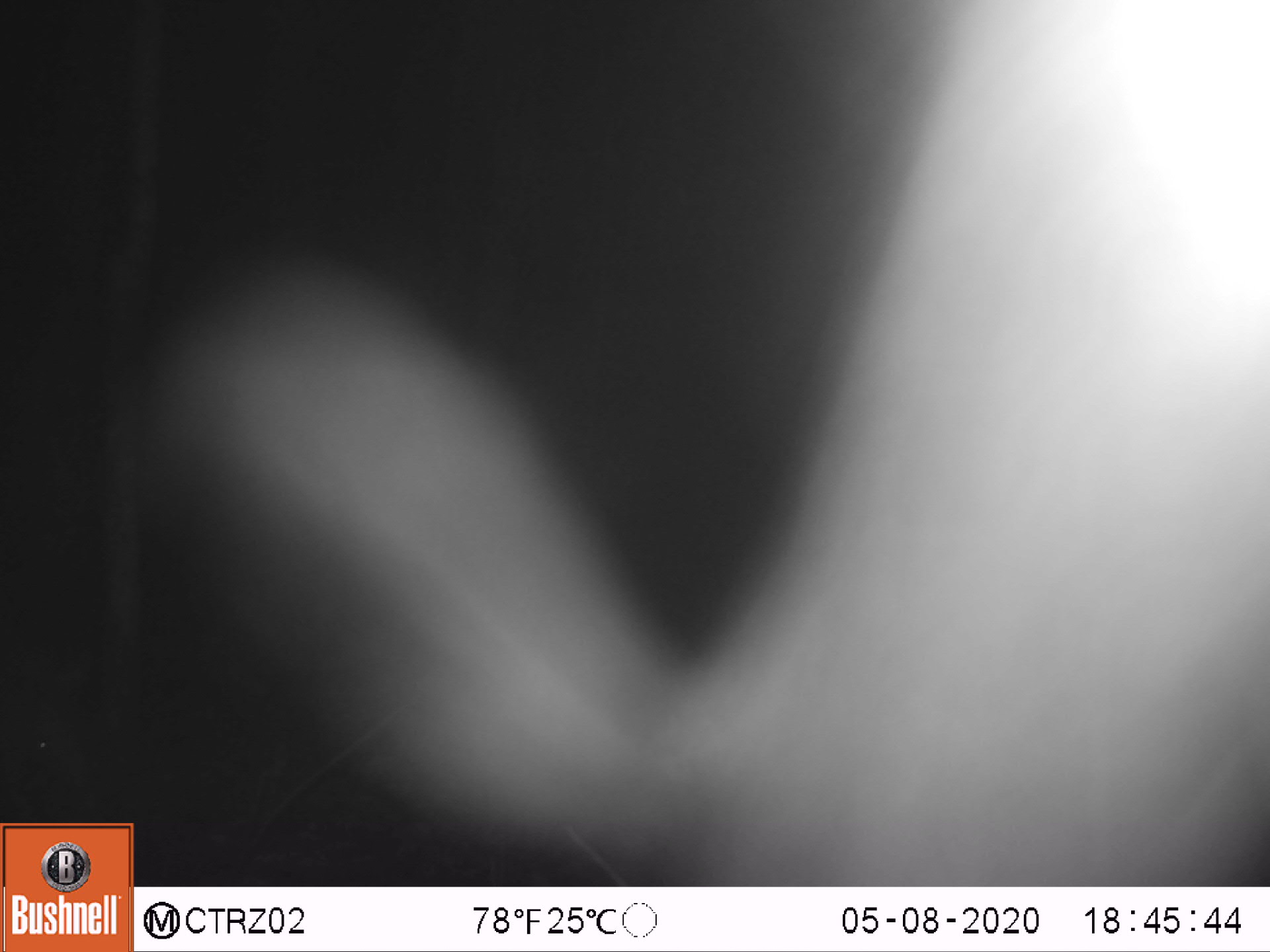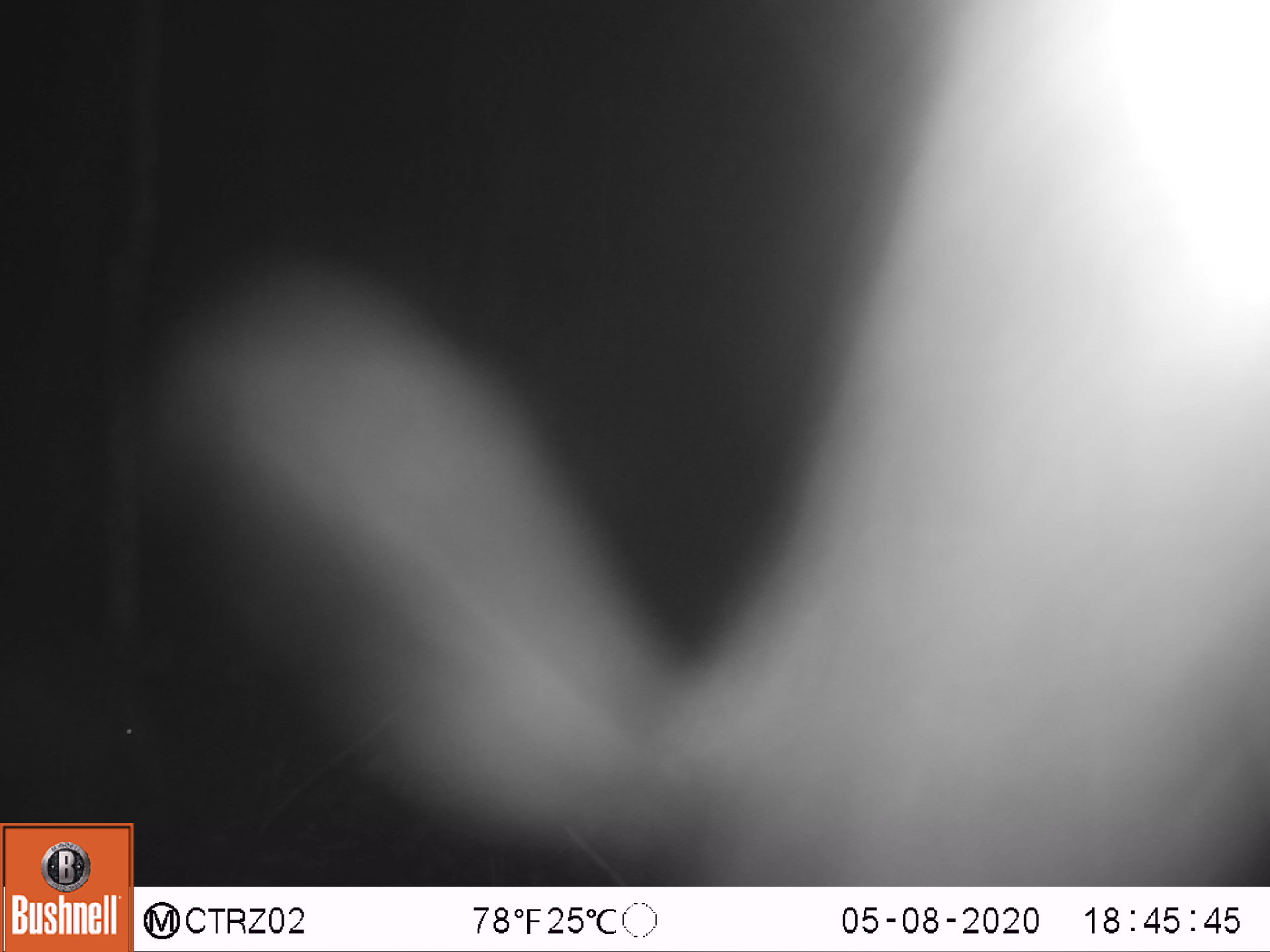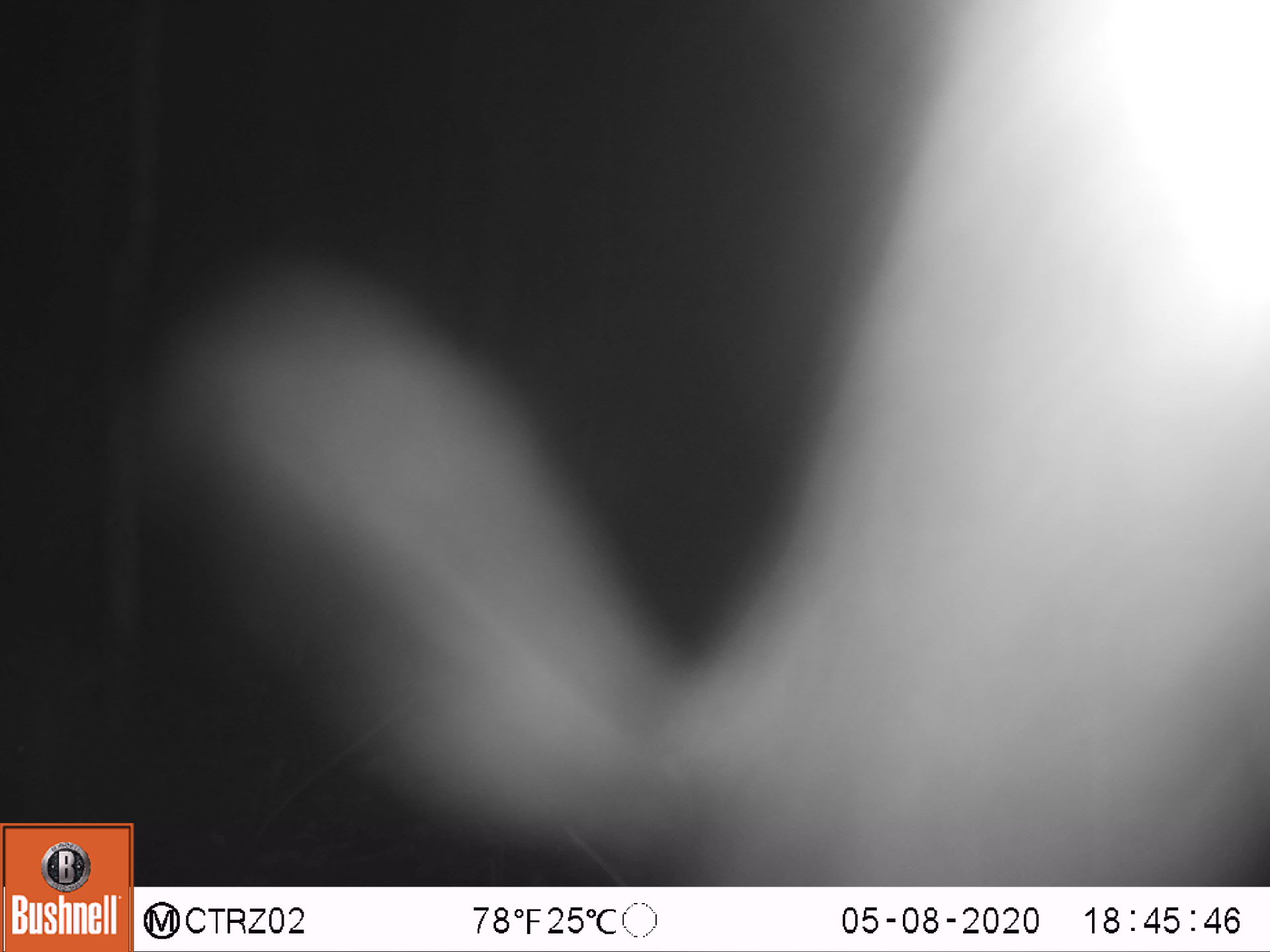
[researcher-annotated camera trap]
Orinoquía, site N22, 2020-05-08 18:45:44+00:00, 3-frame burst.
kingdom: Animalia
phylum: Chordata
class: Mammalia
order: Cingulata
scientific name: Cingulata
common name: armadillo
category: unknown armadillo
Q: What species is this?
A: Unknown armadillo (armadillo) (Cingulata).